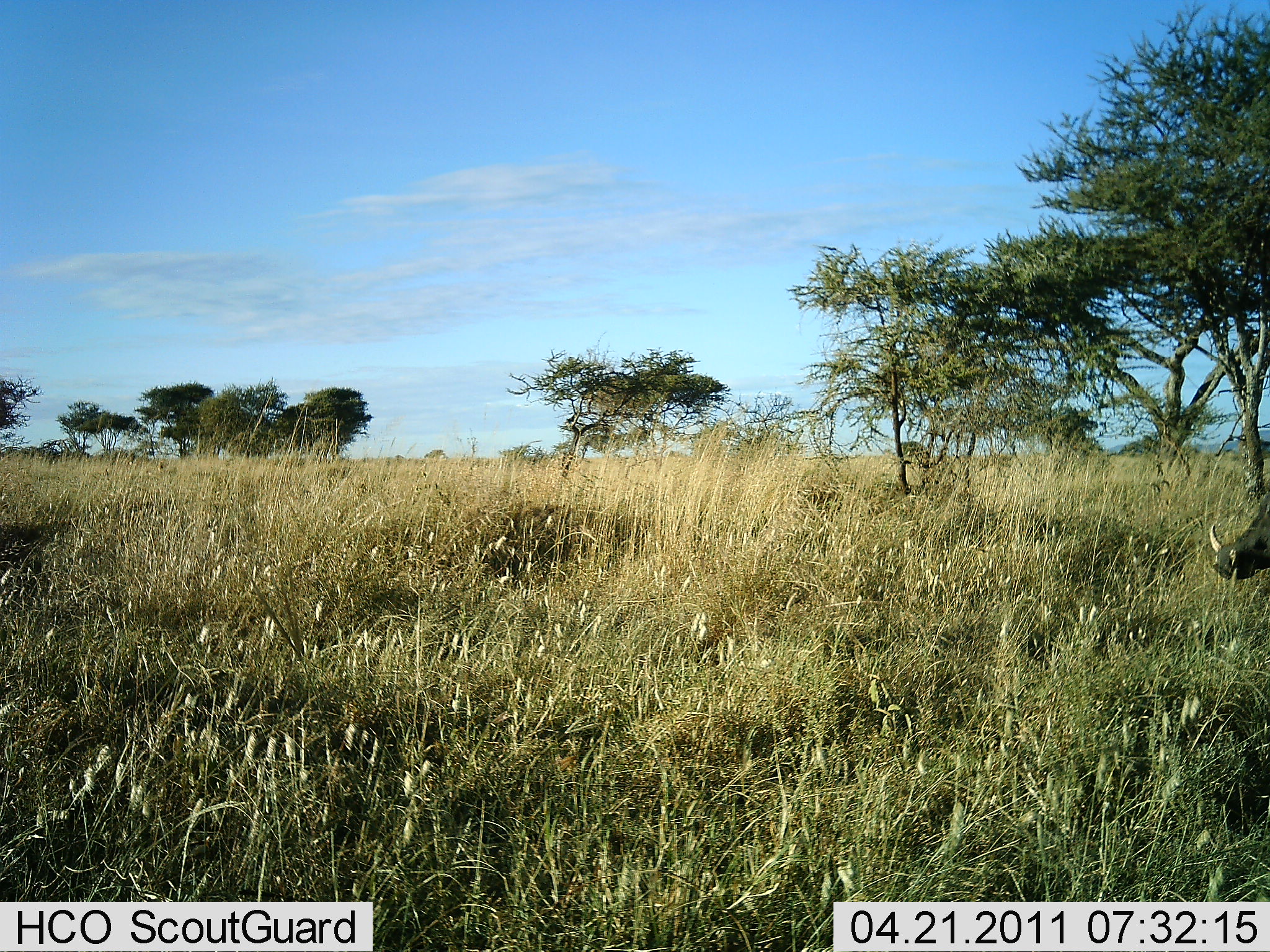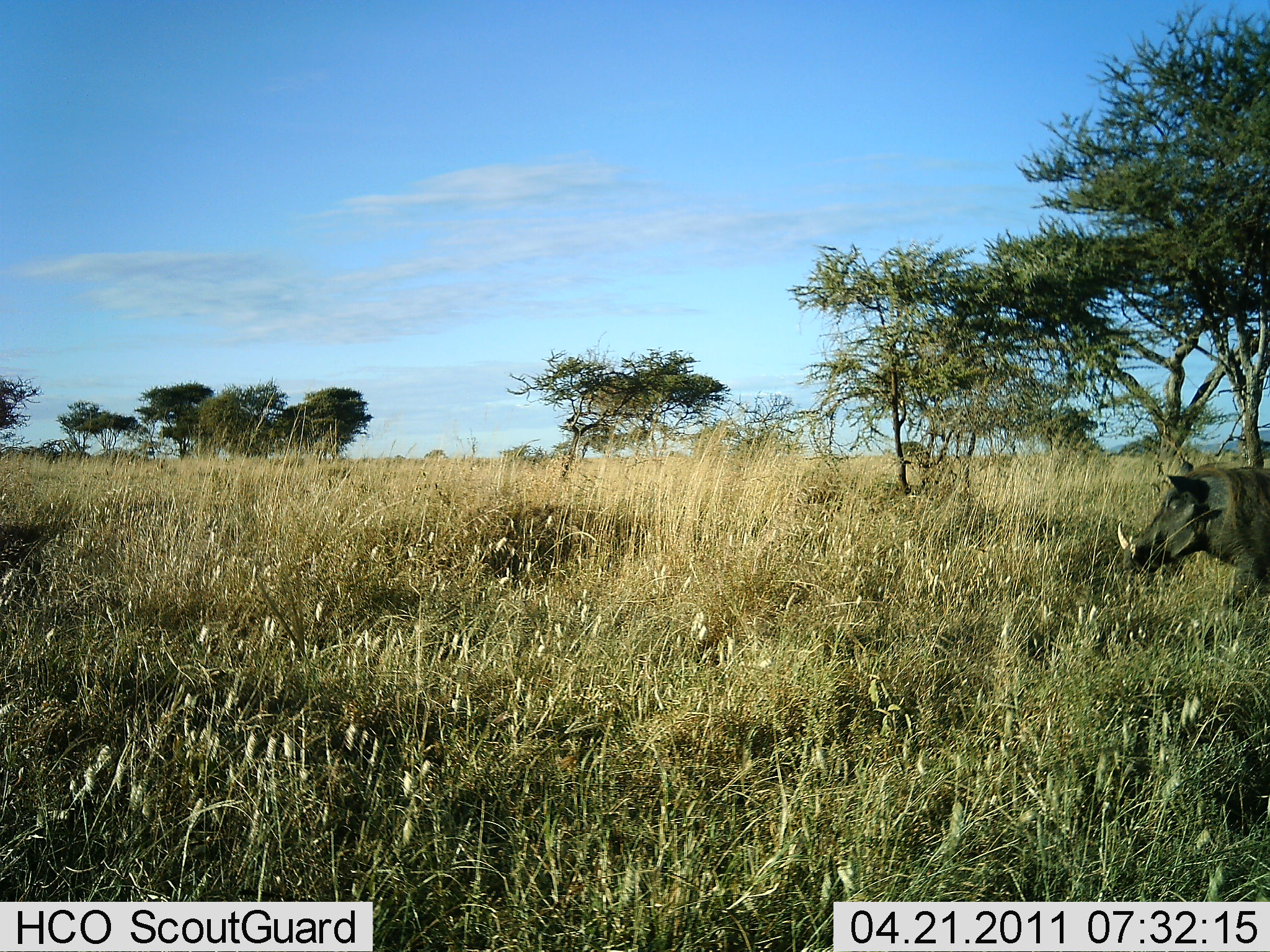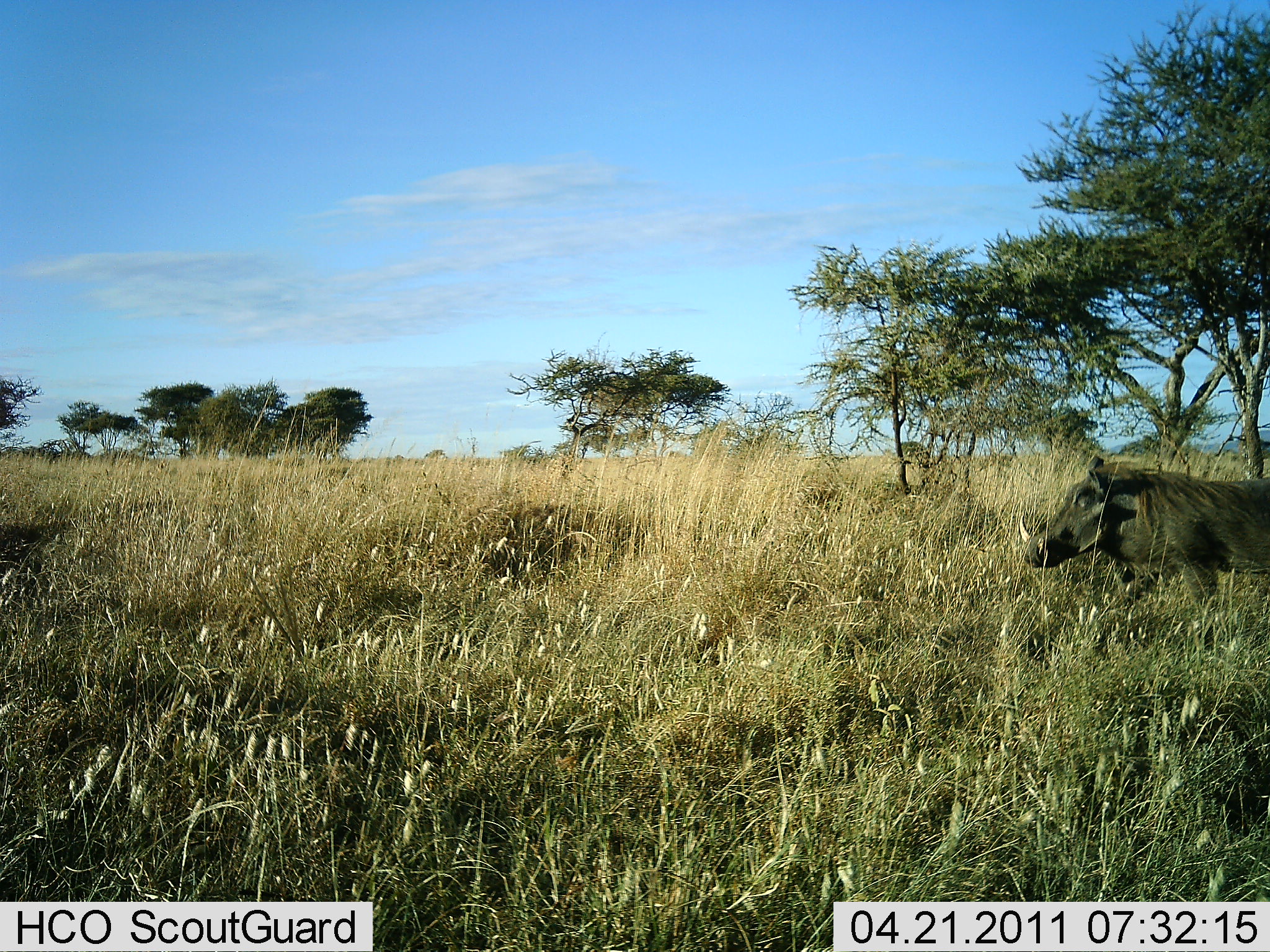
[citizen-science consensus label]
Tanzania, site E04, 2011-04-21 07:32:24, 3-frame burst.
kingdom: Animalia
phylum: Chordata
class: Mammalia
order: Artiodactyla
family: Suidae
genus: Phacochoerus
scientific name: Phacochoerus africanus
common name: warthog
Warthog (Phacochoerus africanus), count 1. Behavior (volunteer vote fractions): standing 0%, resting 0%, moving 100%, interacting 0%. Young present (vote fraction): 0%. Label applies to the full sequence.